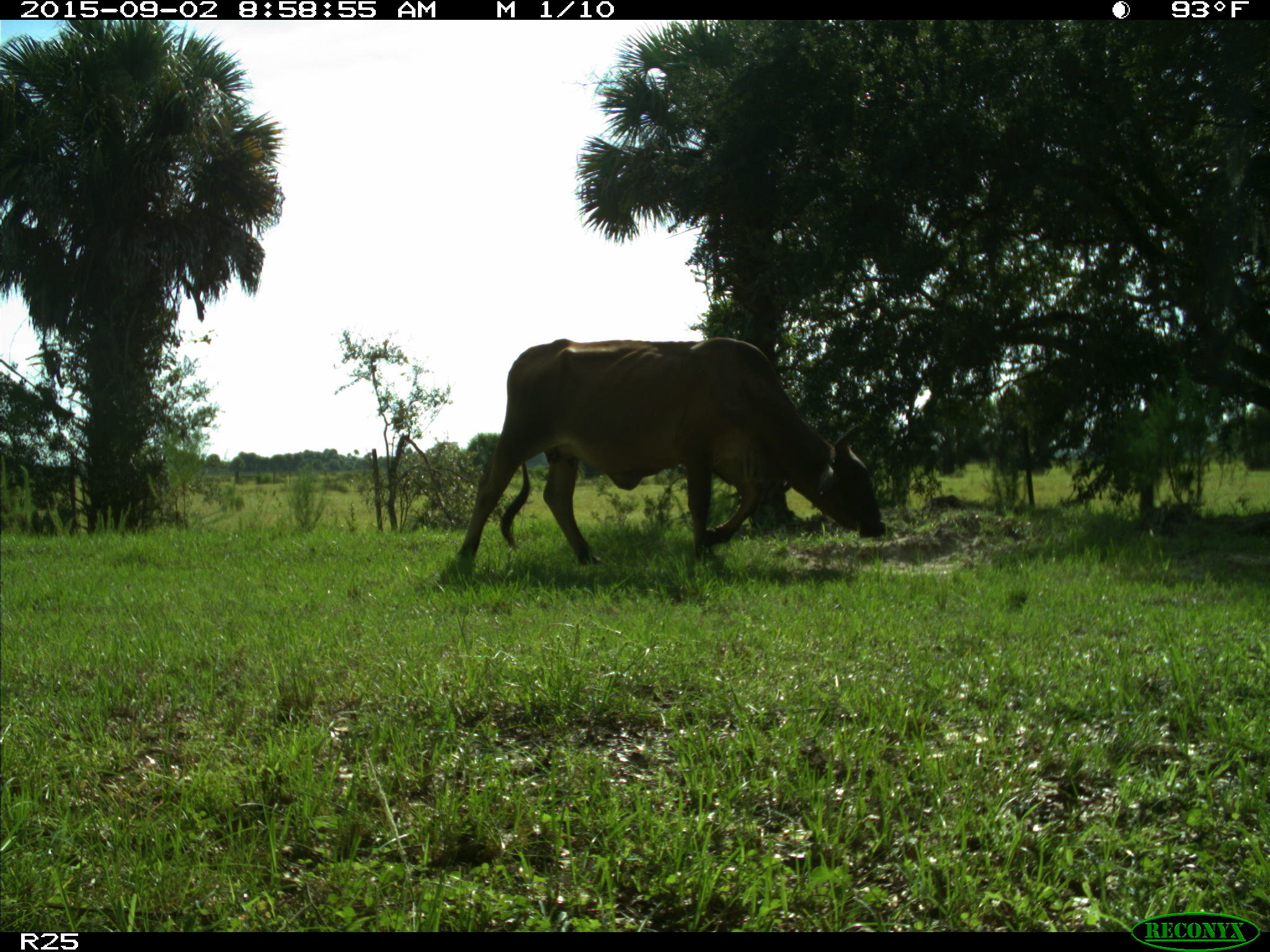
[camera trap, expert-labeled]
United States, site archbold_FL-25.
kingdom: Animalia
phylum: Chordata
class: Mammalia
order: Artiodactyla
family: Bovidae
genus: Bos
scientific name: Bos taurus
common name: domestic cow